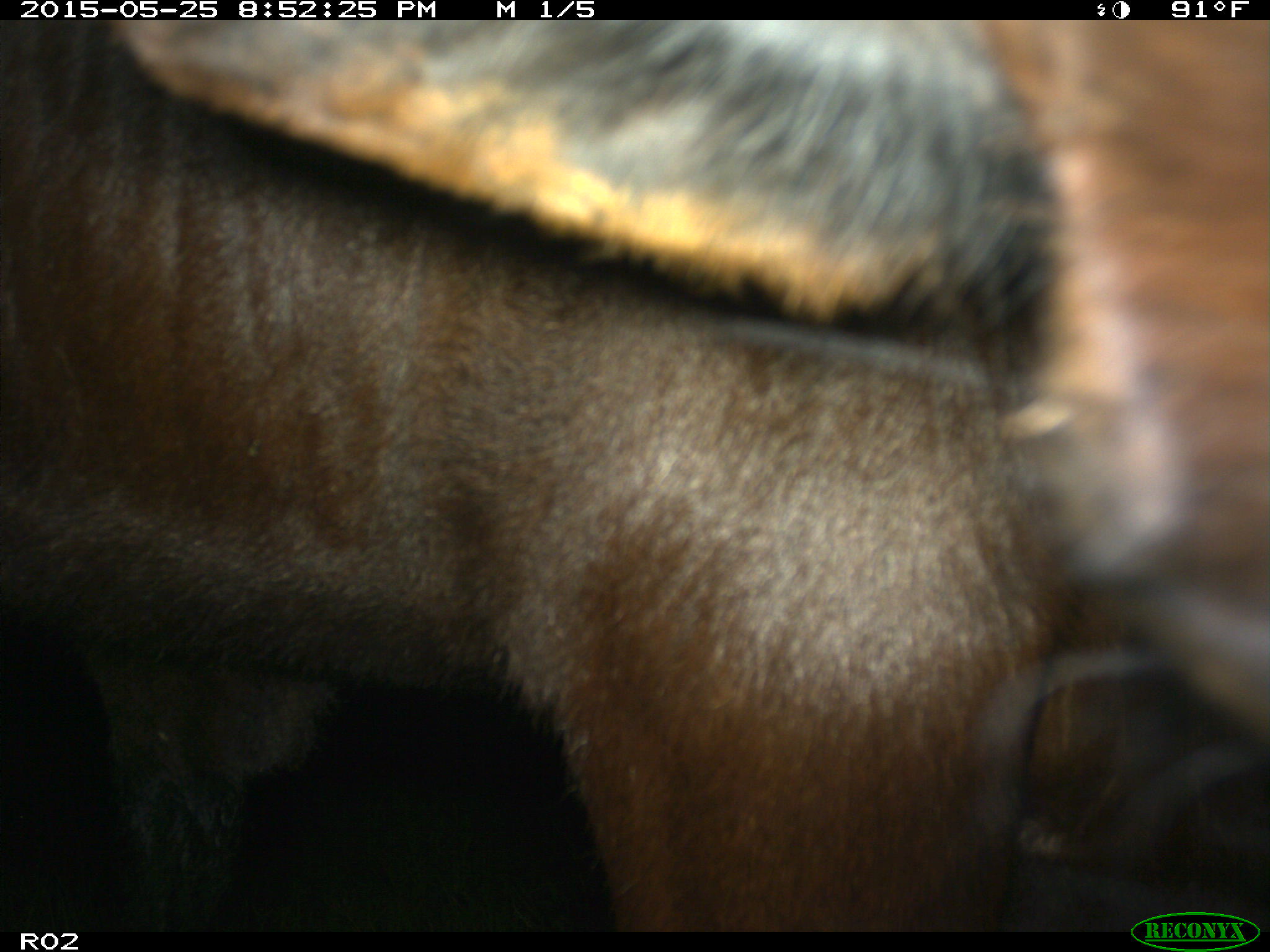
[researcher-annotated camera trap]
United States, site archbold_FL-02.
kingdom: Animalia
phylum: Chordata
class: Mammalia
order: Artiodactyla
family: Bovidae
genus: Bos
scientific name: Bos taurus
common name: domestic cow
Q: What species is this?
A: Bos taurus (domestic cow).